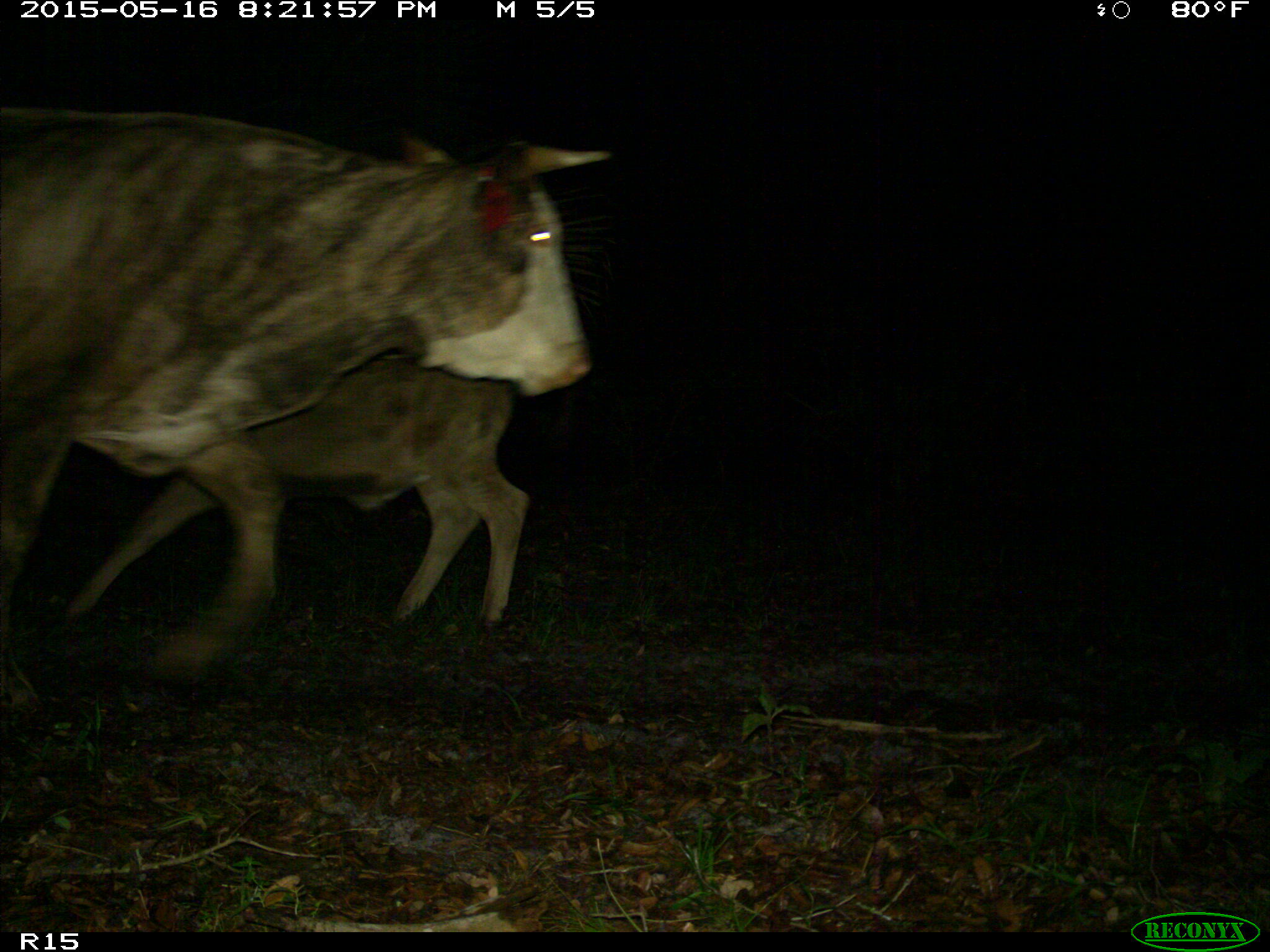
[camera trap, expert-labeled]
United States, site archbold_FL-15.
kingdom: Animalia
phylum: Chordata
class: Mammalia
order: Artiodactyla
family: Bovidae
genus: Bos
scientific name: Bos taurus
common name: domestic cow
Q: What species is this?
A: Bos taurus (domestic cow).